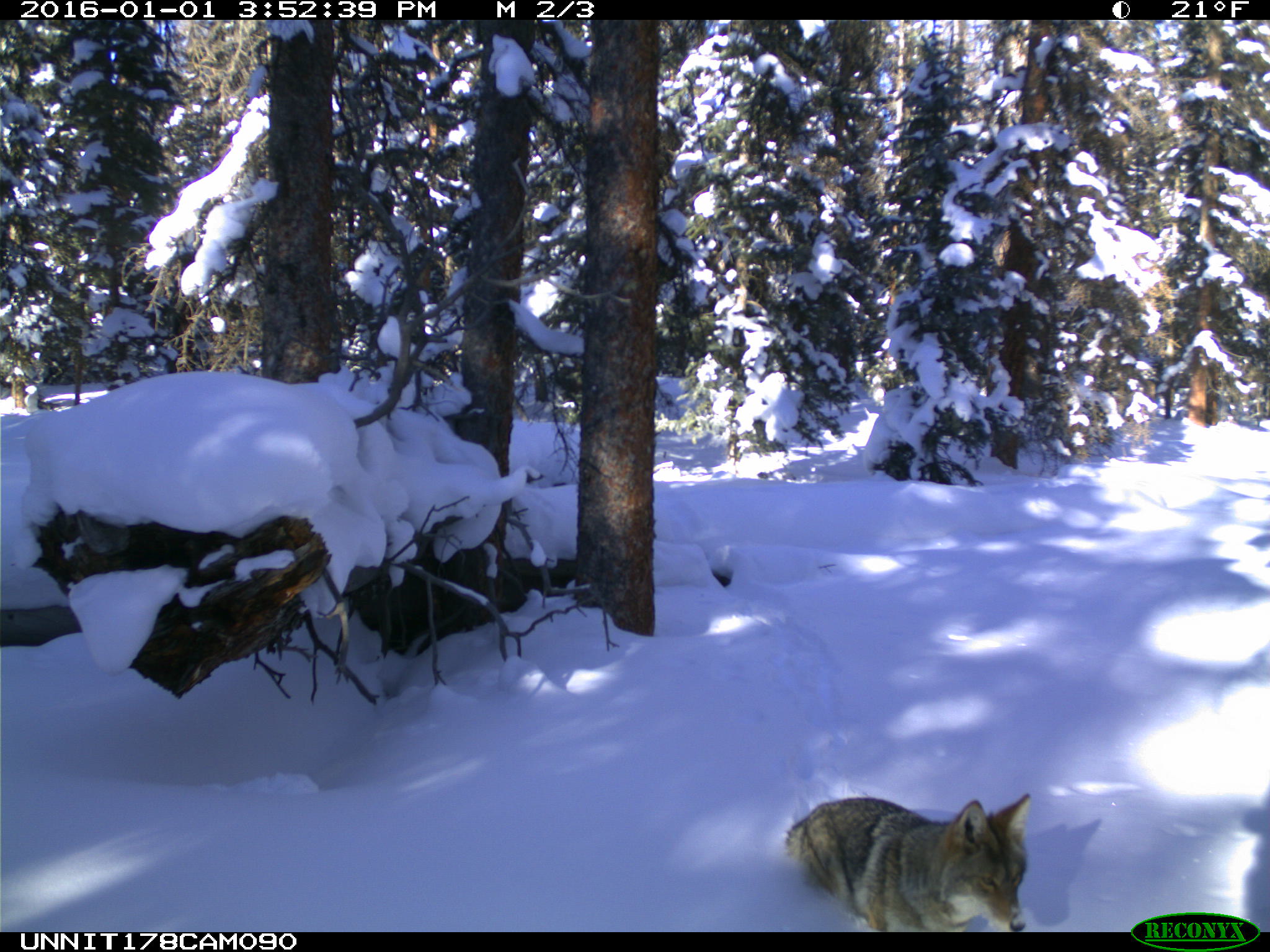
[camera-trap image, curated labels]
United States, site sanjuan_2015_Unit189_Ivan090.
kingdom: Animalia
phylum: Chordata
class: Mammalia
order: Carnivora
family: Canidae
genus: Canis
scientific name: Canis latrans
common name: coyote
Canis latrans (coyote).